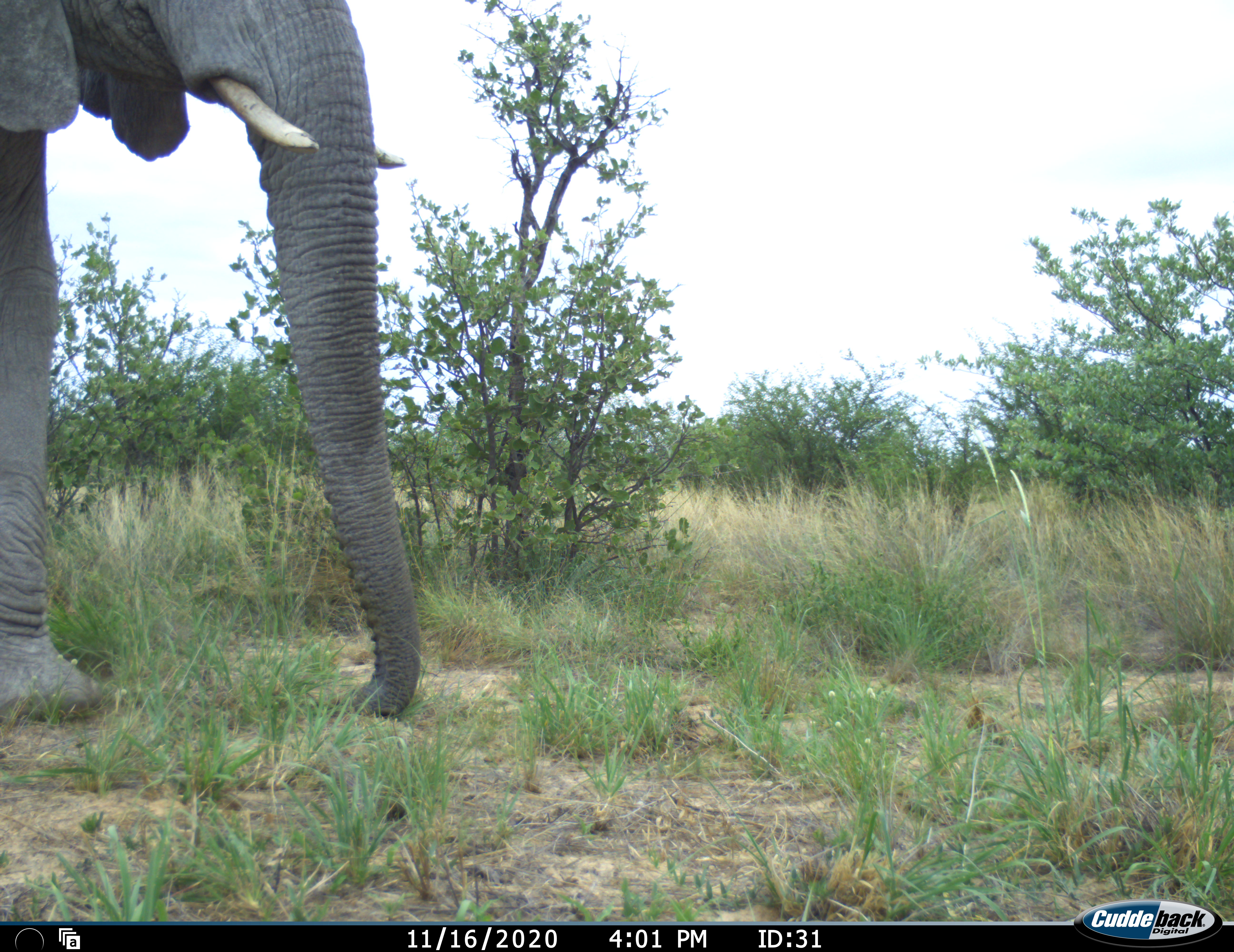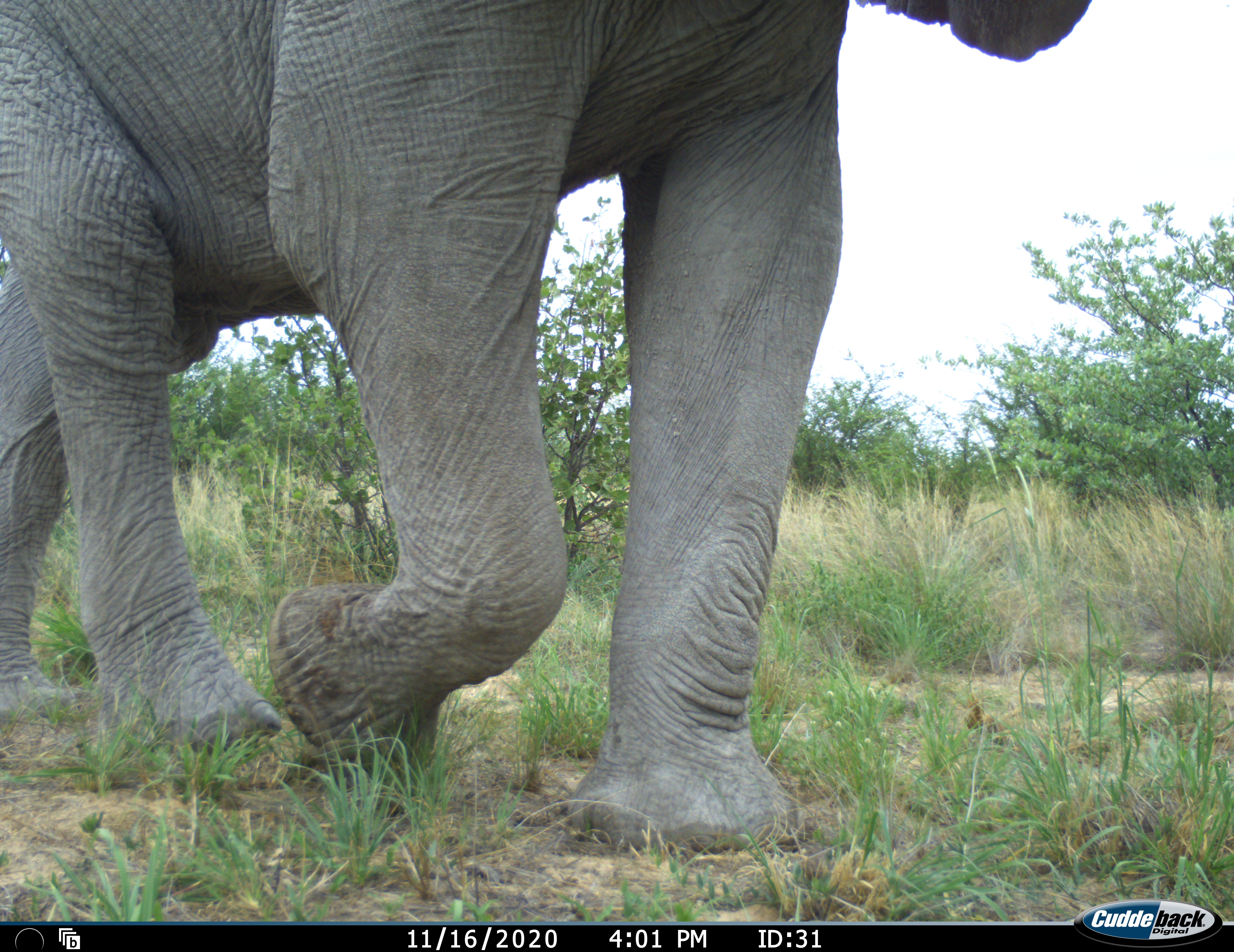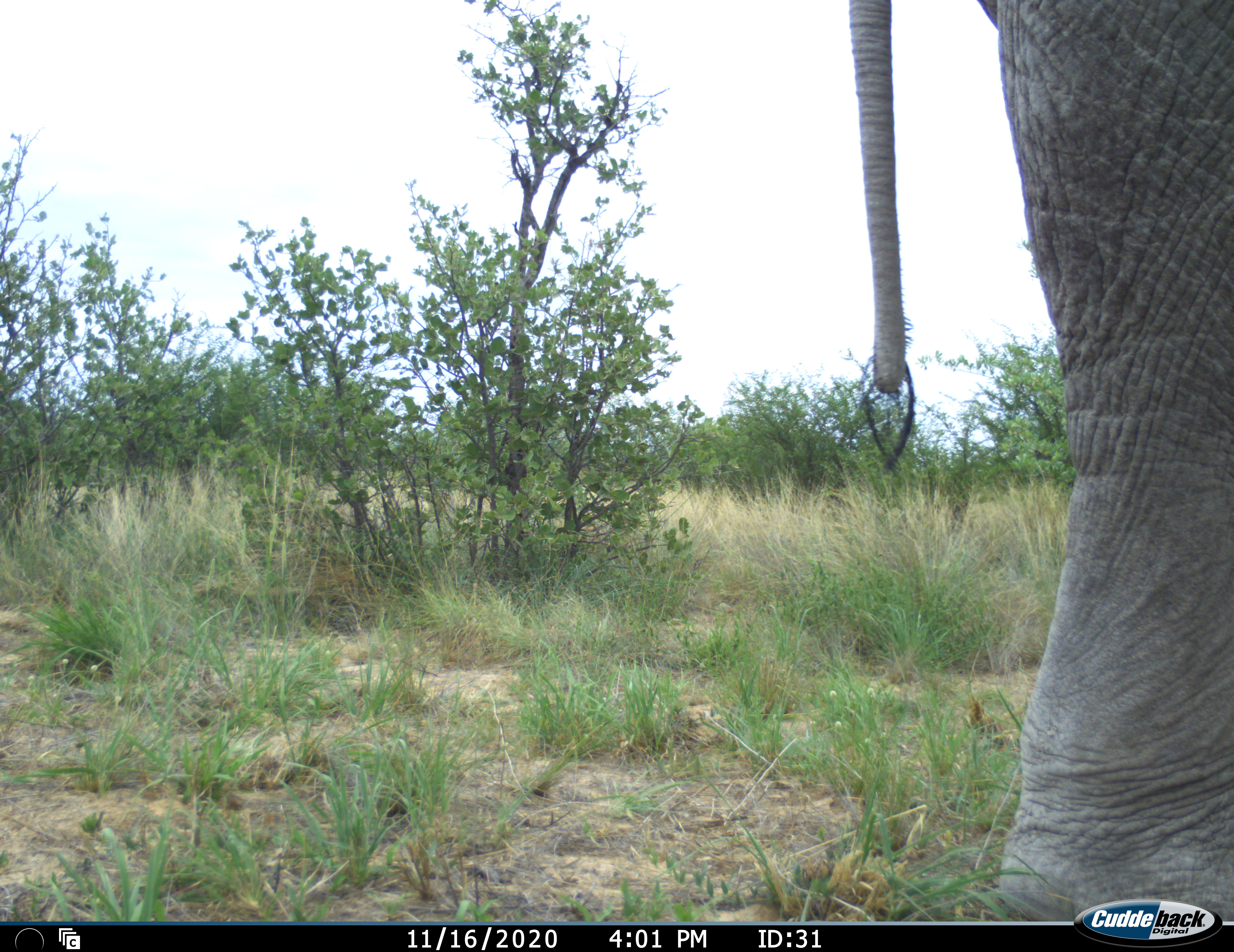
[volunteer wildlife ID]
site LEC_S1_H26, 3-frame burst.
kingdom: Animalia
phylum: Chordata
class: Mammalia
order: Proboscidea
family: Elephantidae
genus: Loxodonta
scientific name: Loxodonta africana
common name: african bush elephant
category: elephant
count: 1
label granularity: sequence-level